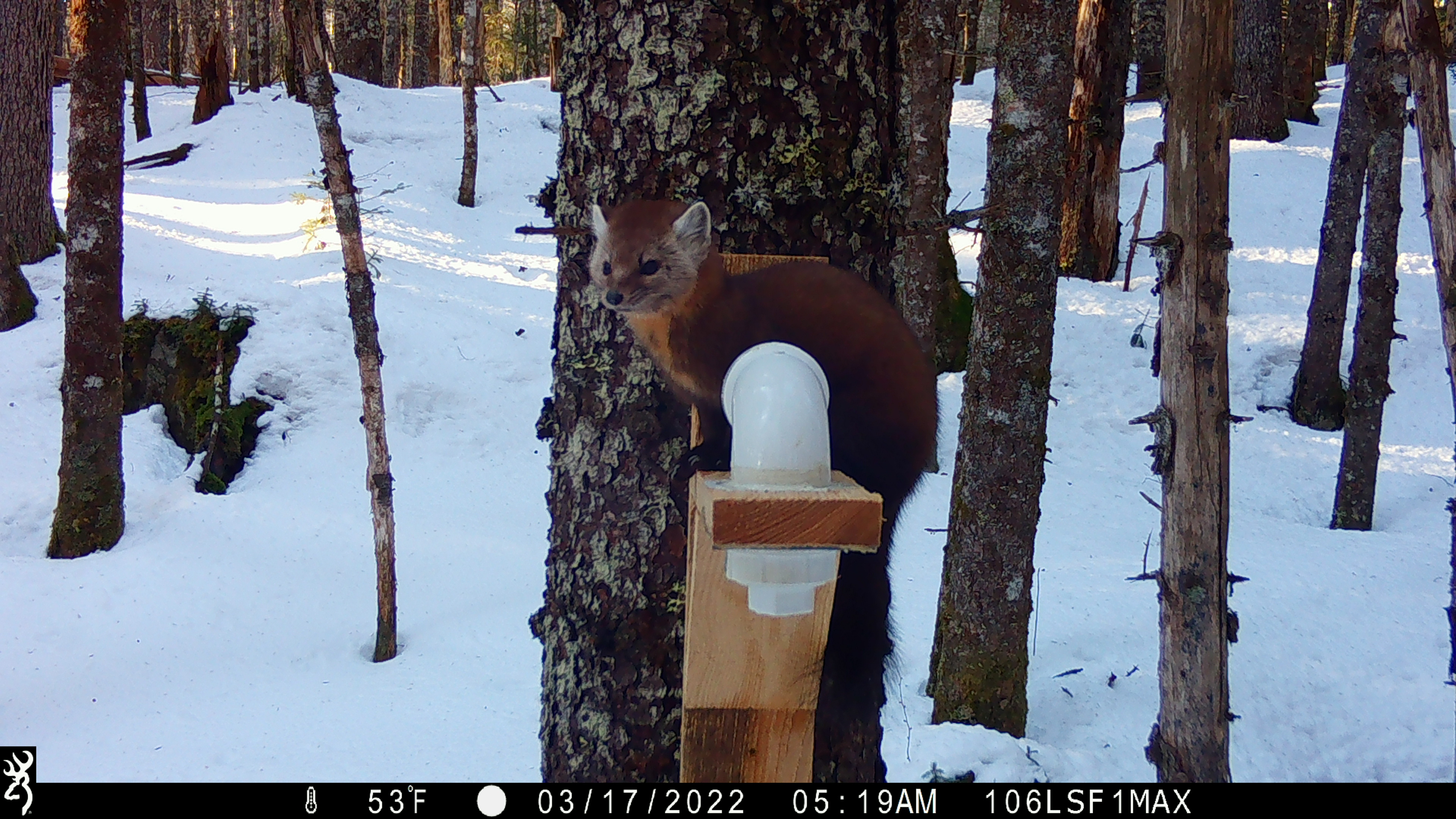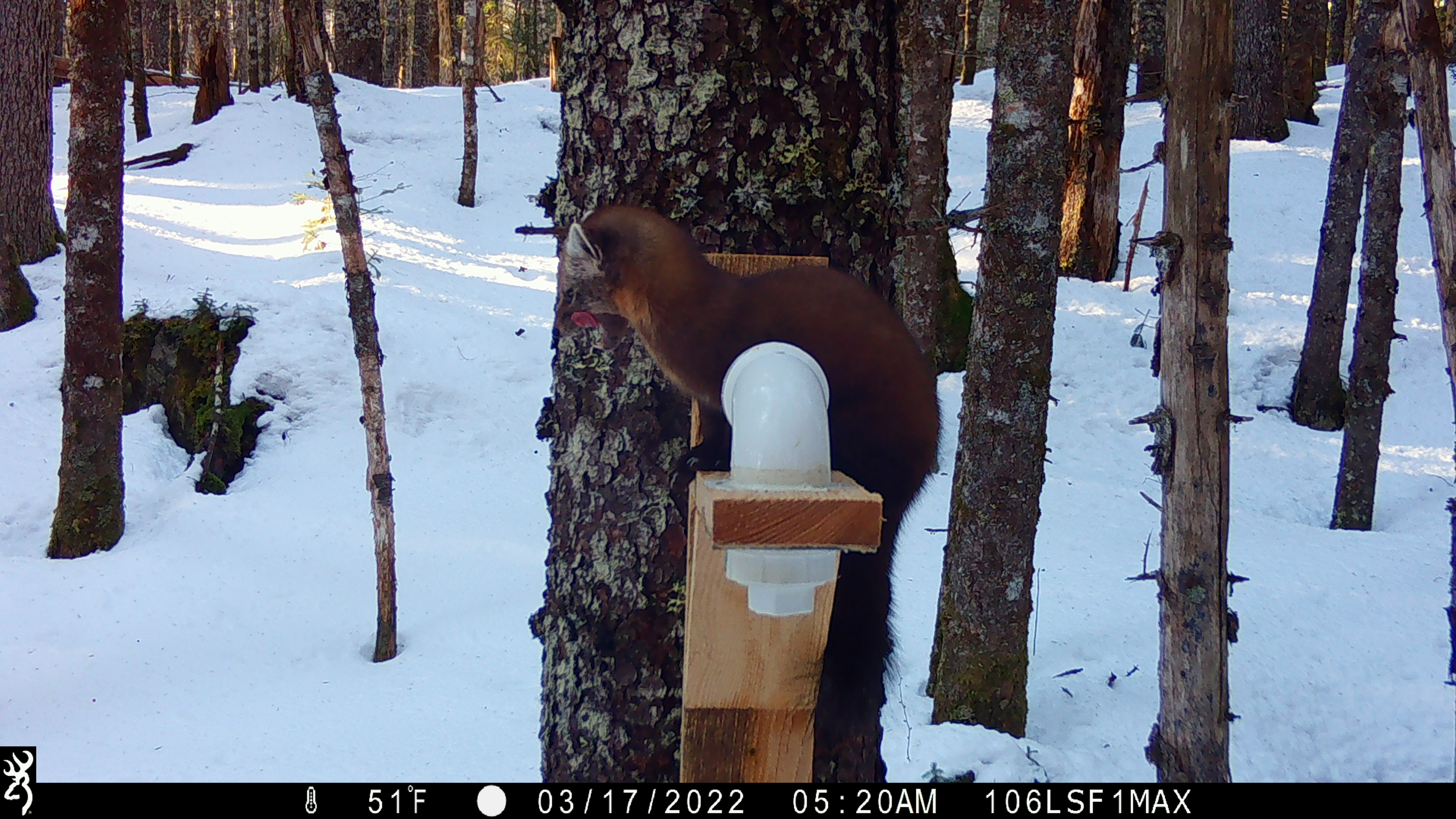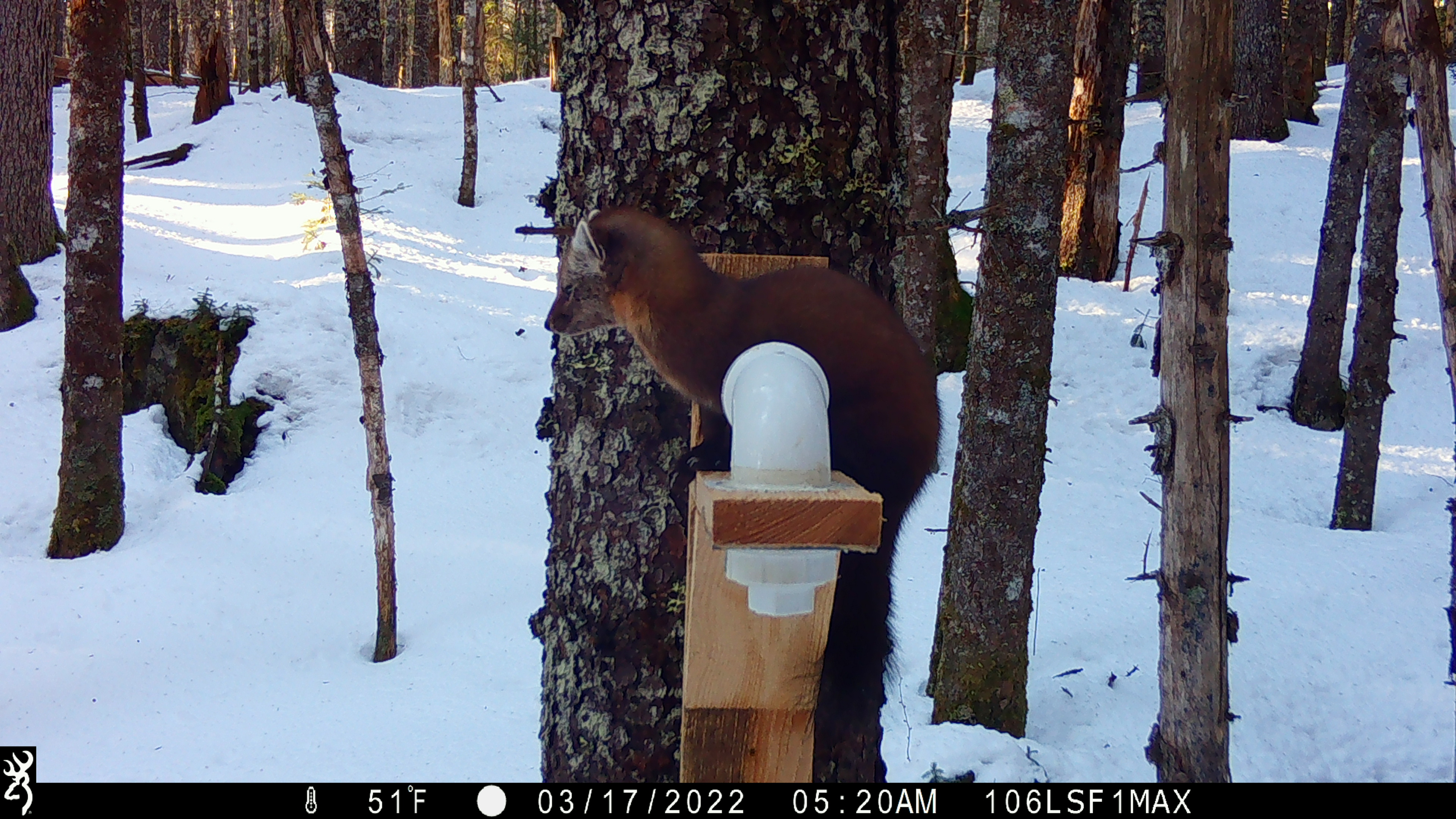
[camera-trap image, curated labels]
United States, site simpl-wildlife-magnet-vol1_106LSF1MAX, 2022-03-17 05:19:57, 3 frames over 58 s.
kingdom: Animalia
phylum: Chordata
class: Mammalia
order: Carnivora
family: Mustelidae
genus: Martes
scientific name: Martes americana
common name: american marten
American marten (Martes americana).